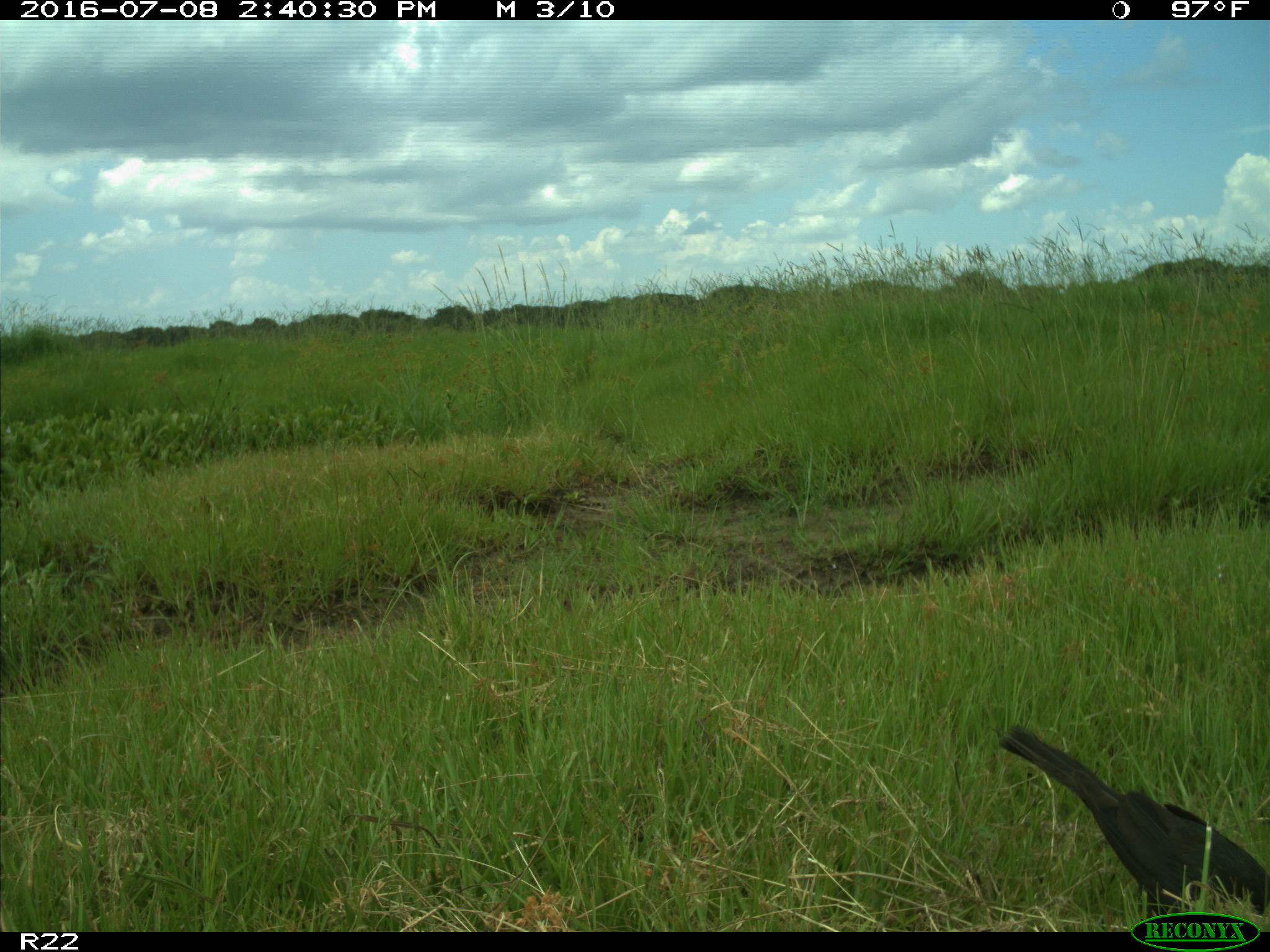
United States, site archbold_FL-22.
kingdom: Animalia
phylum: Chordata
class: Aves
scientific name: Aves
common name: birds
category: unidentified bird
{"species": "unidentified bird (birds) (Aves)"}